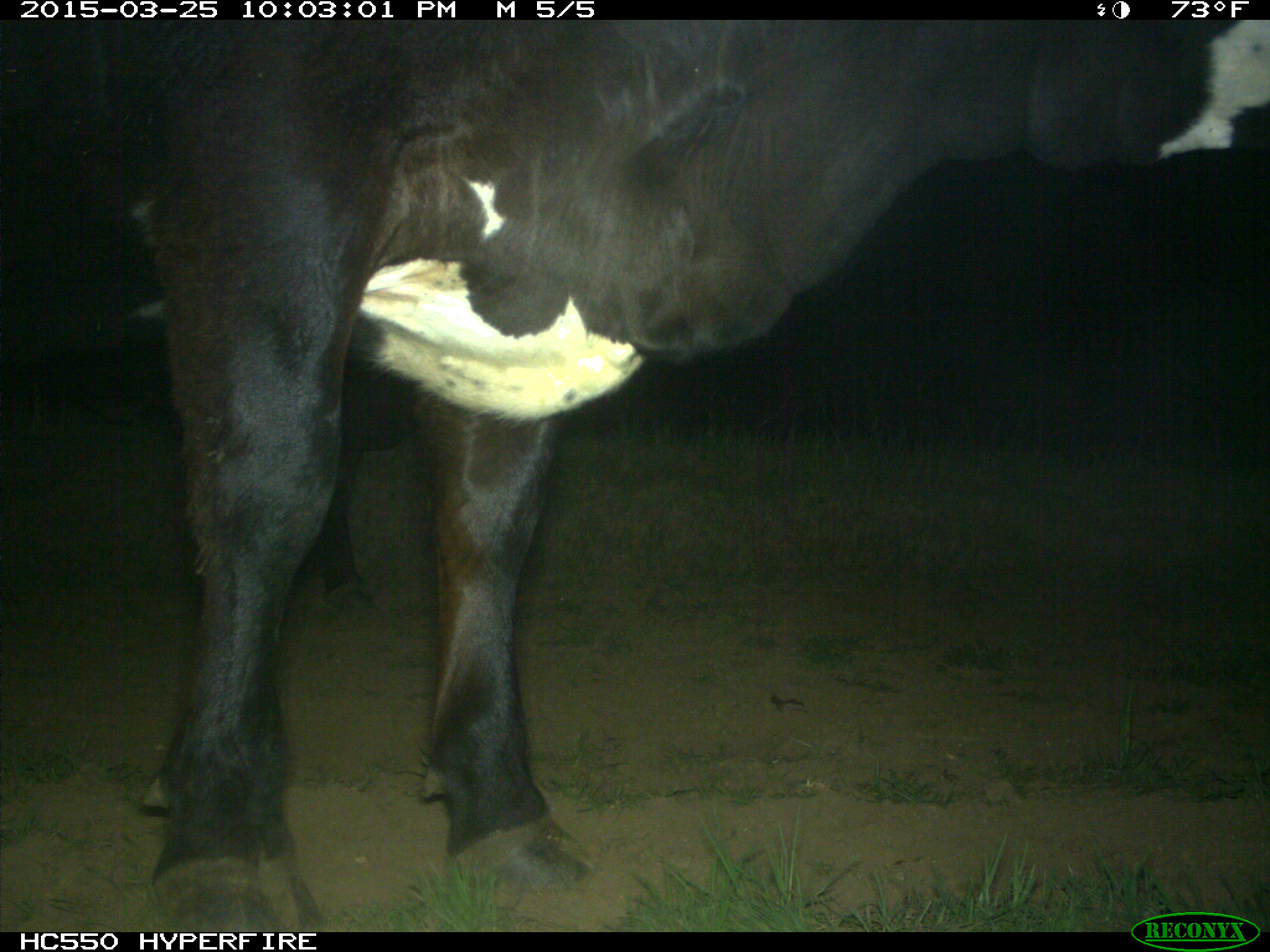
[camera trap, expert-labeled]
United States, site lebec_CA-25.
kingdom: Animalia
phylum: Chordata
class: Mammalia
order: Artiodactyla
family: Bovidae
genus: Bos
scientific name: Bos taurus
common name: domestic cow